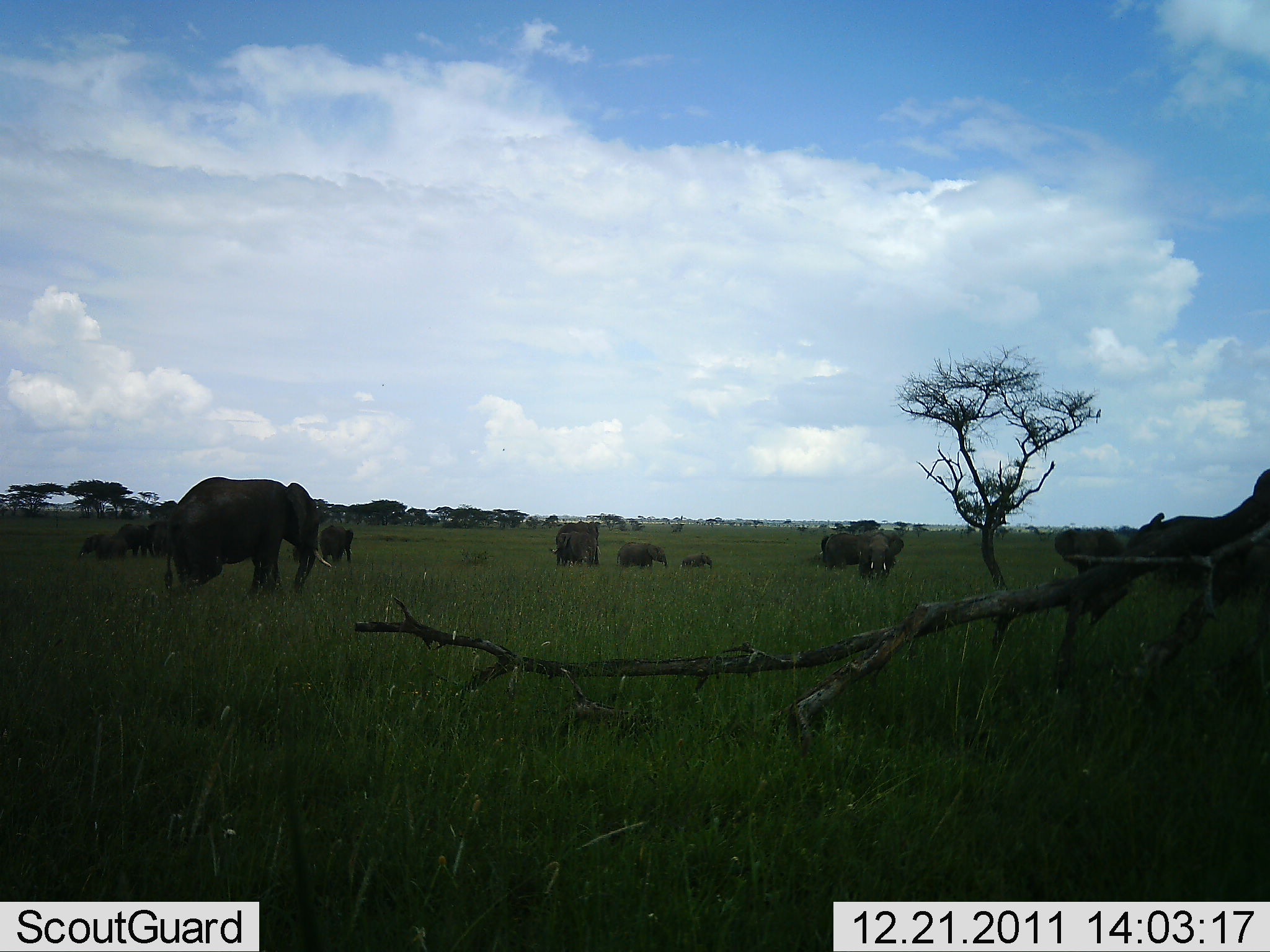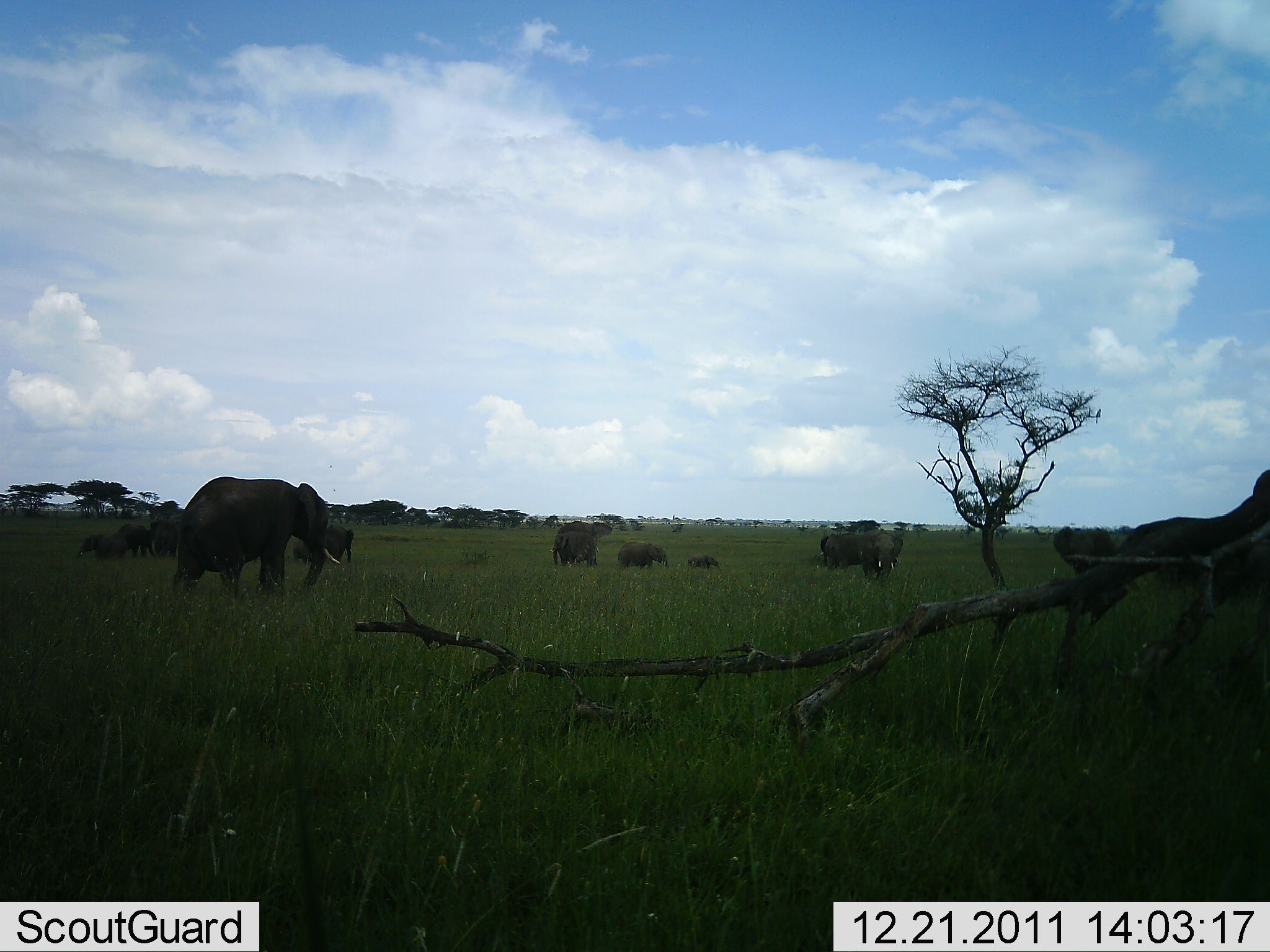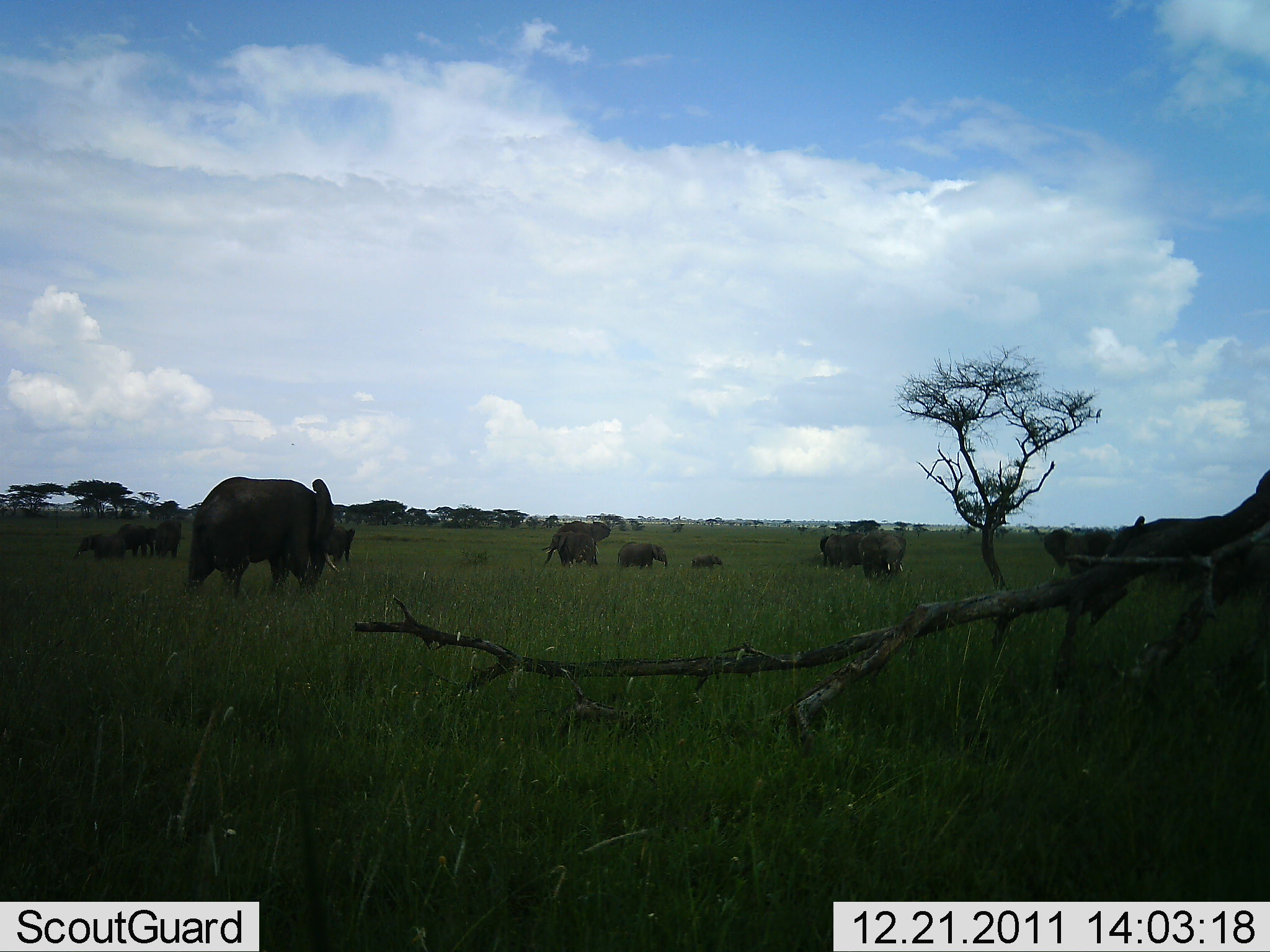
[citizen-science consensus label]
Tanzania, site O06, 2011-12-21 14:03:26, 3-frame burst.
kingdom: Animalia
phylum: Chordata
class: Mammalia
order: Proboscidea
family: Elephantidae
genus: Loxodonta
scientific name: Loxodonta africana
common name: african bush elephant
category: elephant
Elephant (african bush elephant) (Loxodonta africana), count 11-50. Behavior (volunteer vote fractions): standing 67%, resting 20%, moving 53%, interacting 0%. Young present (vote fraction): 60%. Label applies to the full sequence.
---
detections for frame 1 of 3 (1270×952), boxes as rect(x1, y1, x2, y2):
animal: rect(165, 475, 330, 605); rect(1053, 525, 1126, 597); rect(824, 532, 890, 576); rect(860, 528, 905, 585); rect(555, 521, 602, 568); rect(821, 531, 867, 567); rect(551, 531, 594, 567); rect(616, 542, 669, 571); rect(319, 525, 353, 566); rect(78, 534, 122, 562); rect(147, 515, 173, 559); rect(113, 523, 146, 556); rect(681, 553, 713, 572)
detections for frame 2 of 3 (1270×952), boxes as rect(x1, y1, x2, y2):
animal: rect(171, 476, 341, 606); rect(1052, 526, 1121, 583); rect(826, 532, 894, 577); rect(291, 525, 353, 571); rect(552, 521, 612, 568); rect(857, 528, 904, 585); rect(819, 534, 884, 572); rect(551, 531, 597, 569); rect(617, 541, 669, 572); rect(77, 533, 123, 560); rect(146, 520, 177, 559); rect(116, 523, 151, 557); rect(685, 554, 722, 574)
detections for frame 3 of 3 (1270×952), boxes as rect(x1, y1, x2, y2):
animal: rect(187, 477, 332, 604); rect(1042, 528, 1133, 625); rect(542, 520, 610, 567); rect(859, 530, 907, 588); rect(545, 531, 600, 569); rect(826, 532, 874, 572); rect(617, 542, 669, 572); rect(72, 534, 124, 561); rect(115, 524, 156, 558); rect(324, 523, 356, 565); rect(154, 519, 181, 560); rect(820, 535, 854, 567); rect(691, 554, 724, 574)